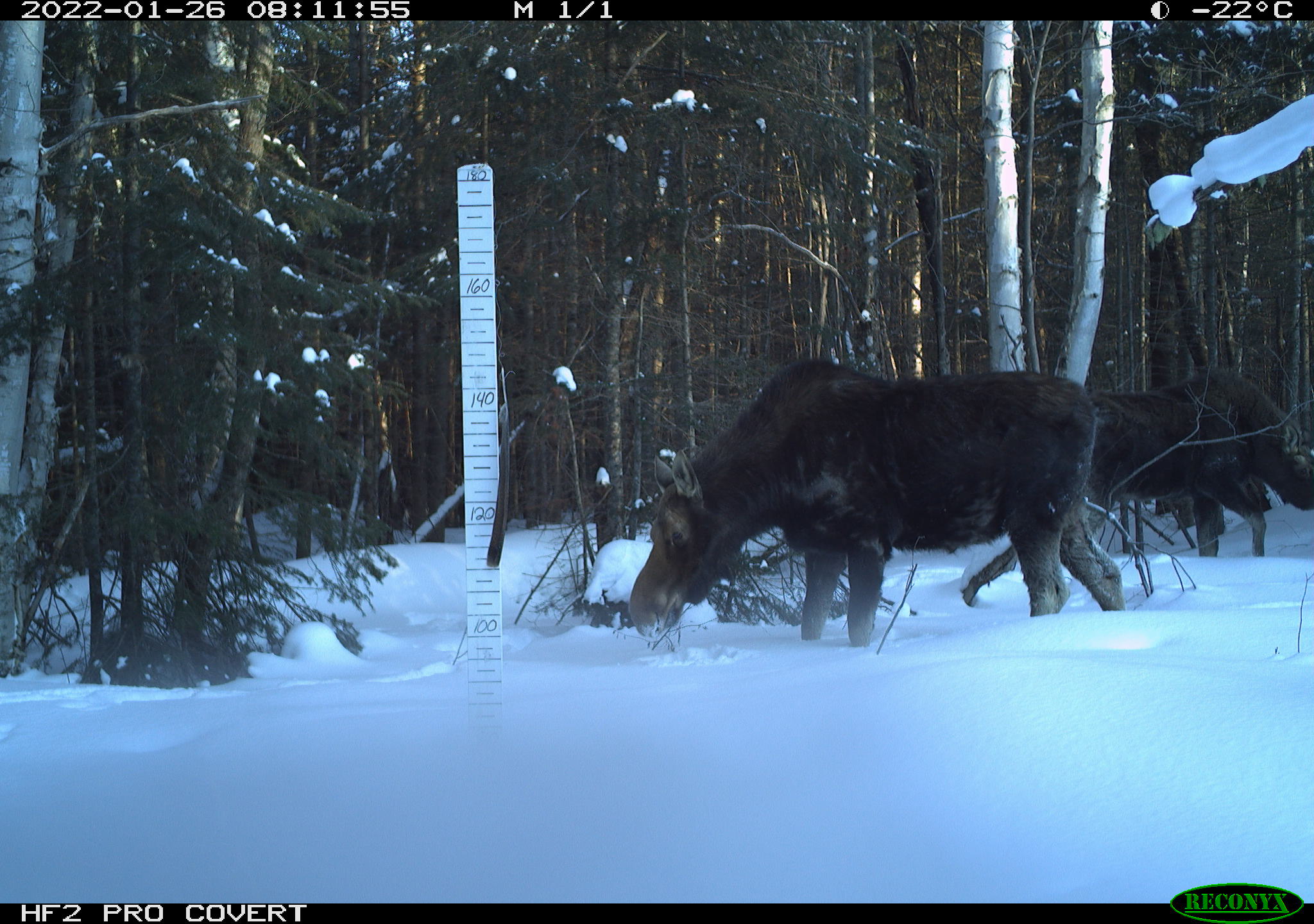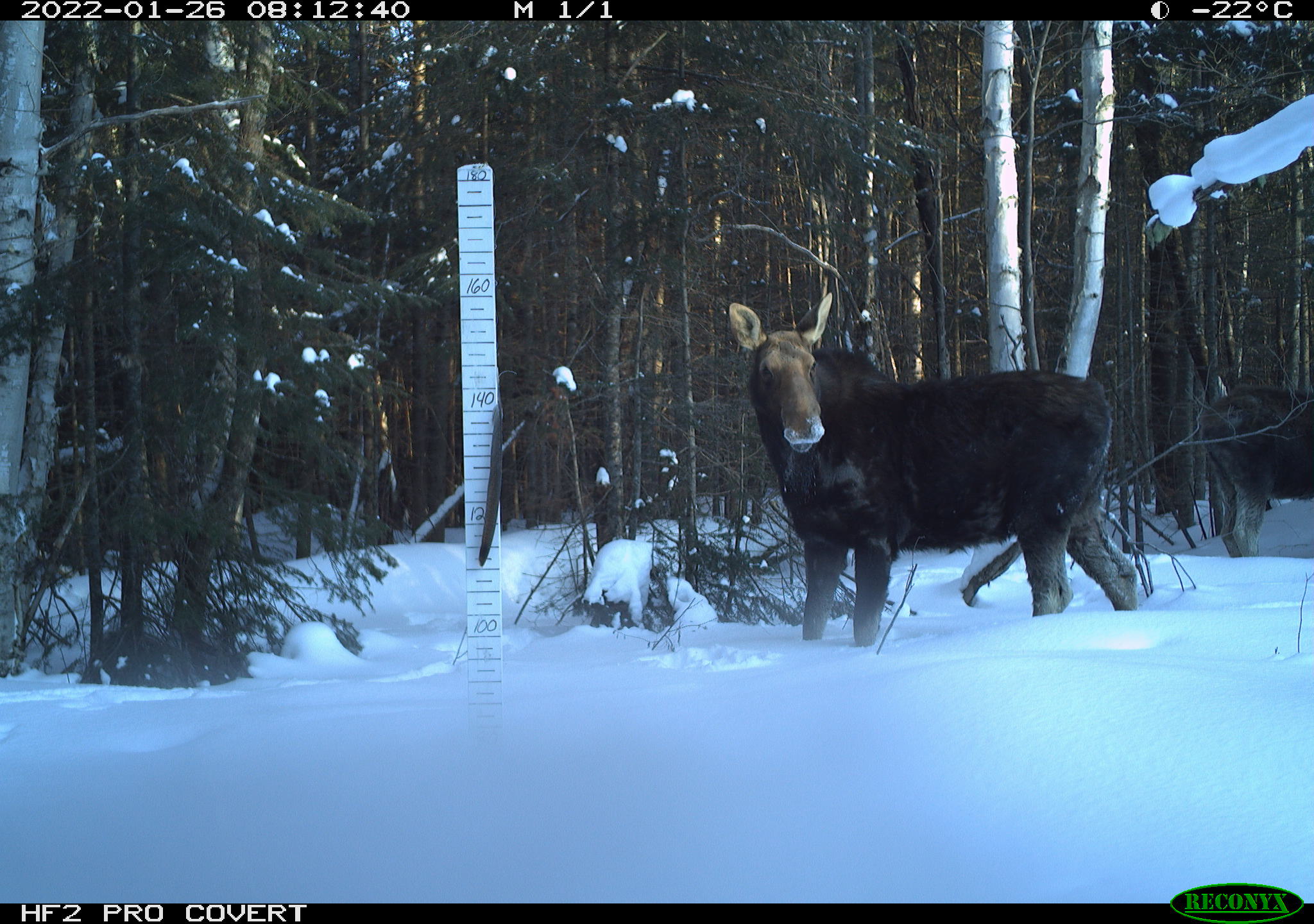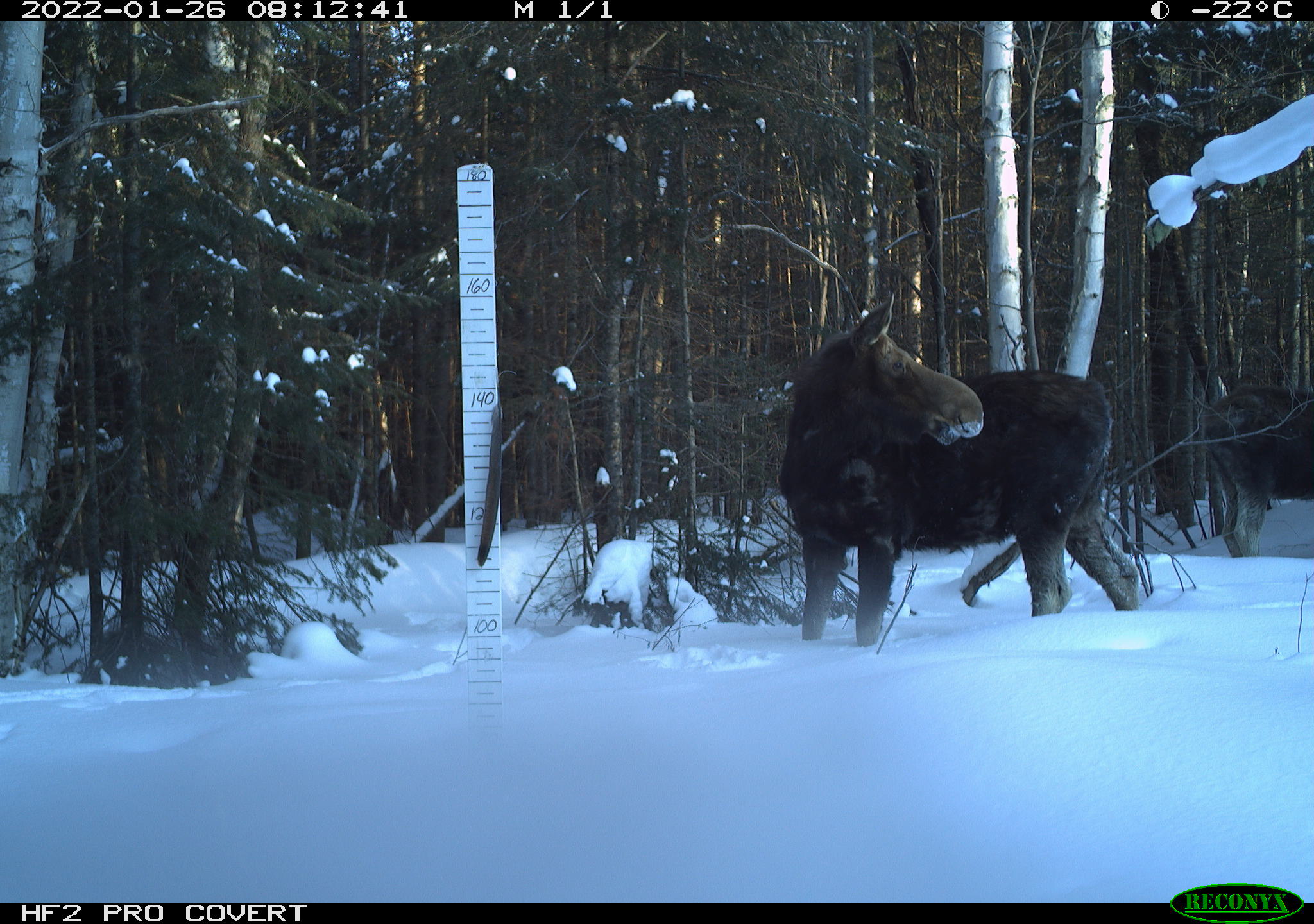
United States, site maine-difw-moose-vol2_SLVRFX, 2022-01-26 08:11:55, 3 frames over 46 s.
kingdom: Animalia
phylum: Chordata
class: Mammalia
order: Artiodactyla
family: Cervidae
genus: Alces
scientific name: Alces alces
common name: moose